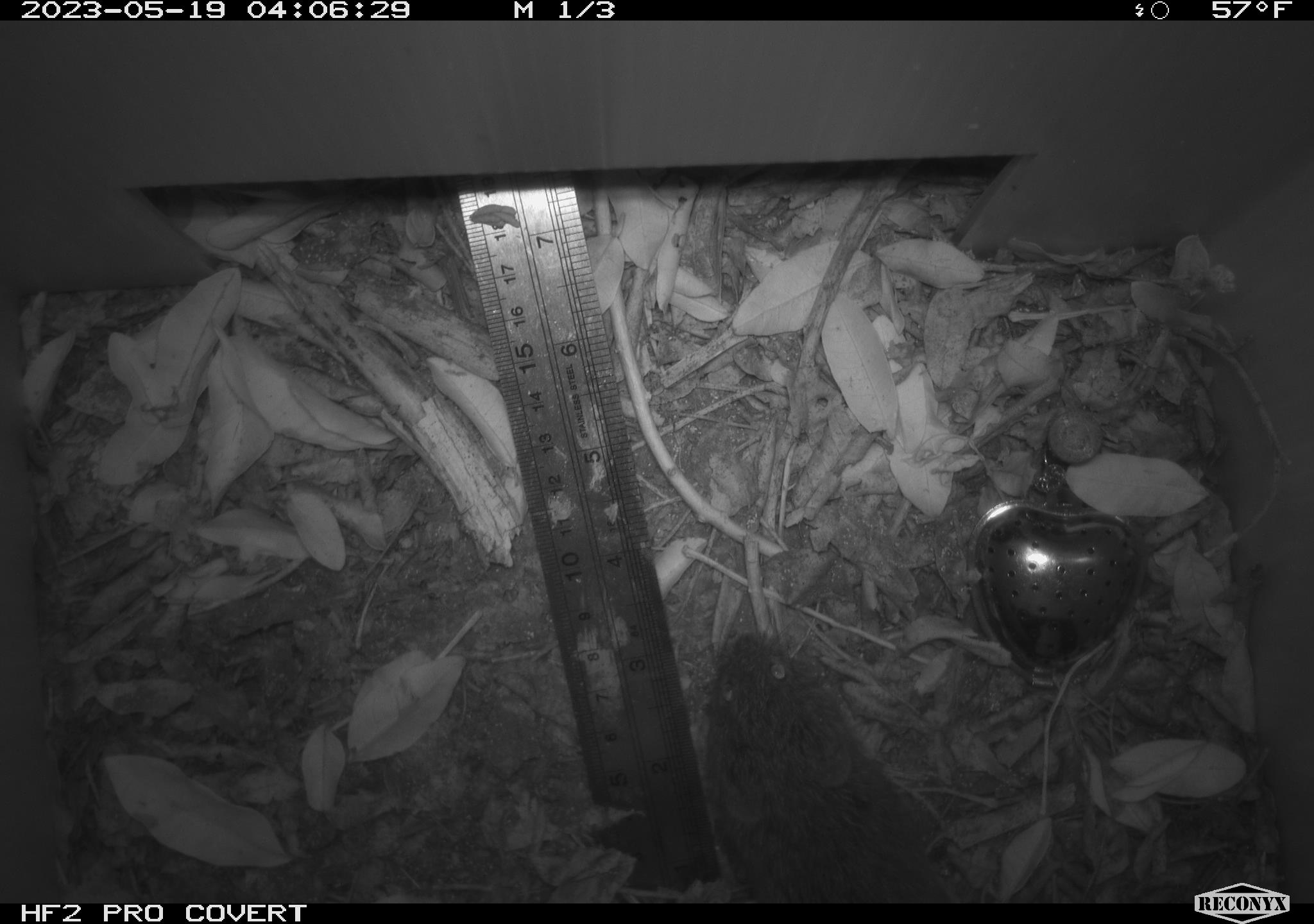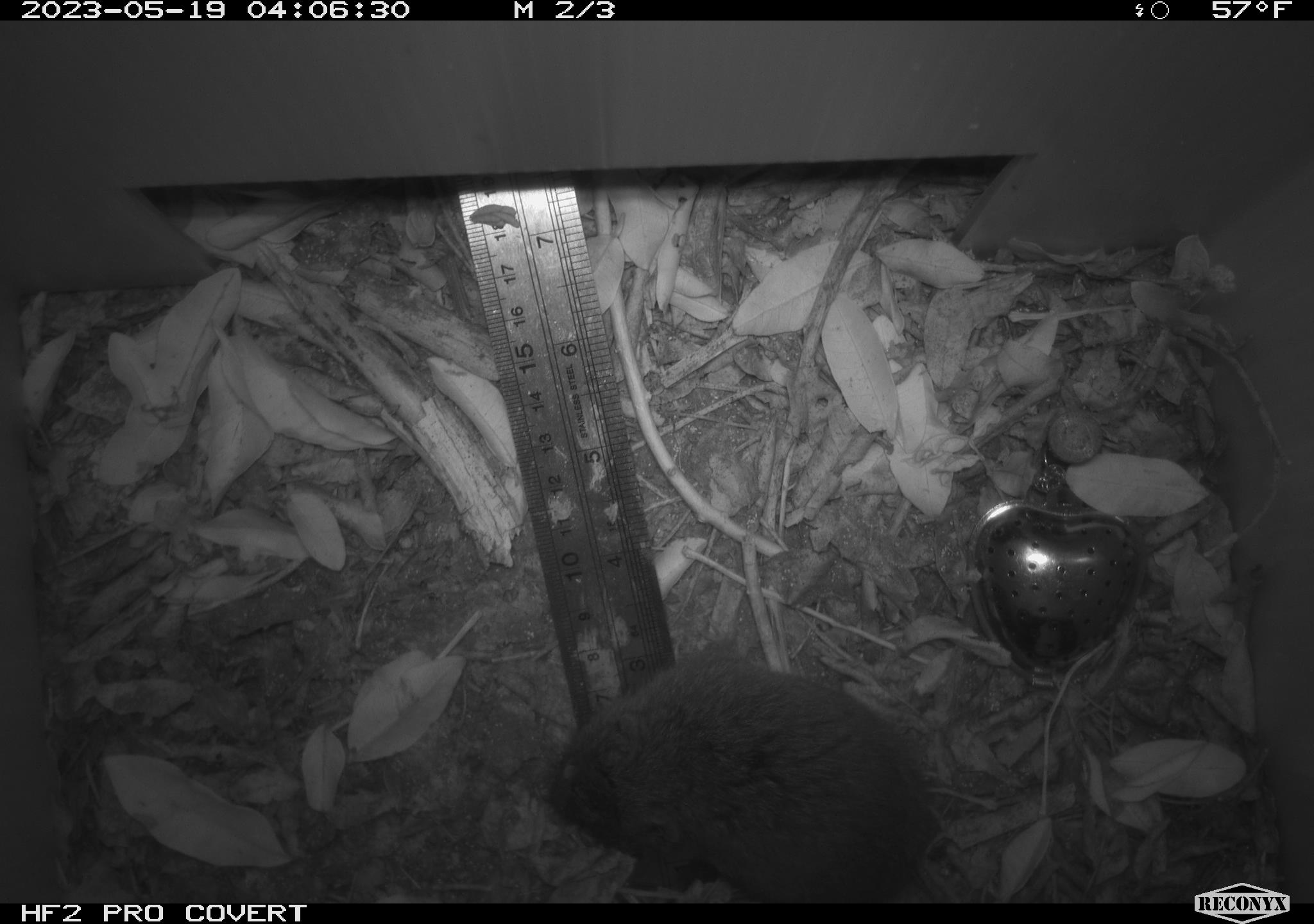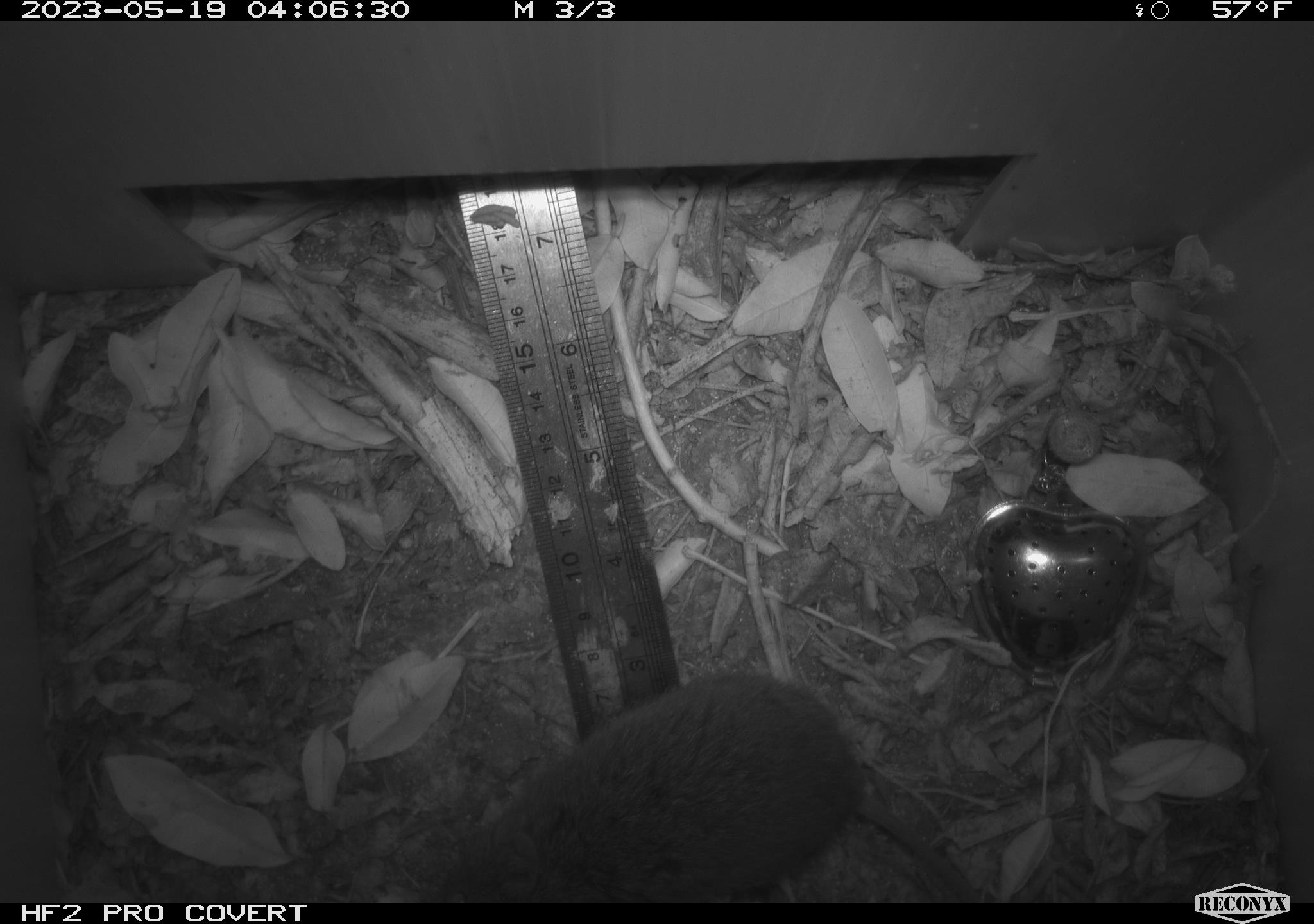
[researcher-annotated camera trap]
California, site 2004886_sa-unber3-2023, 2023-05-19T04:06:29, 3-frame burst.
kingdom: Animalia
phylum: Chordata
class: Mammalia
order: Rodentia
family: Cricetidae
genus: Microtus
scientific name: Microtus californicus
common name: california vole